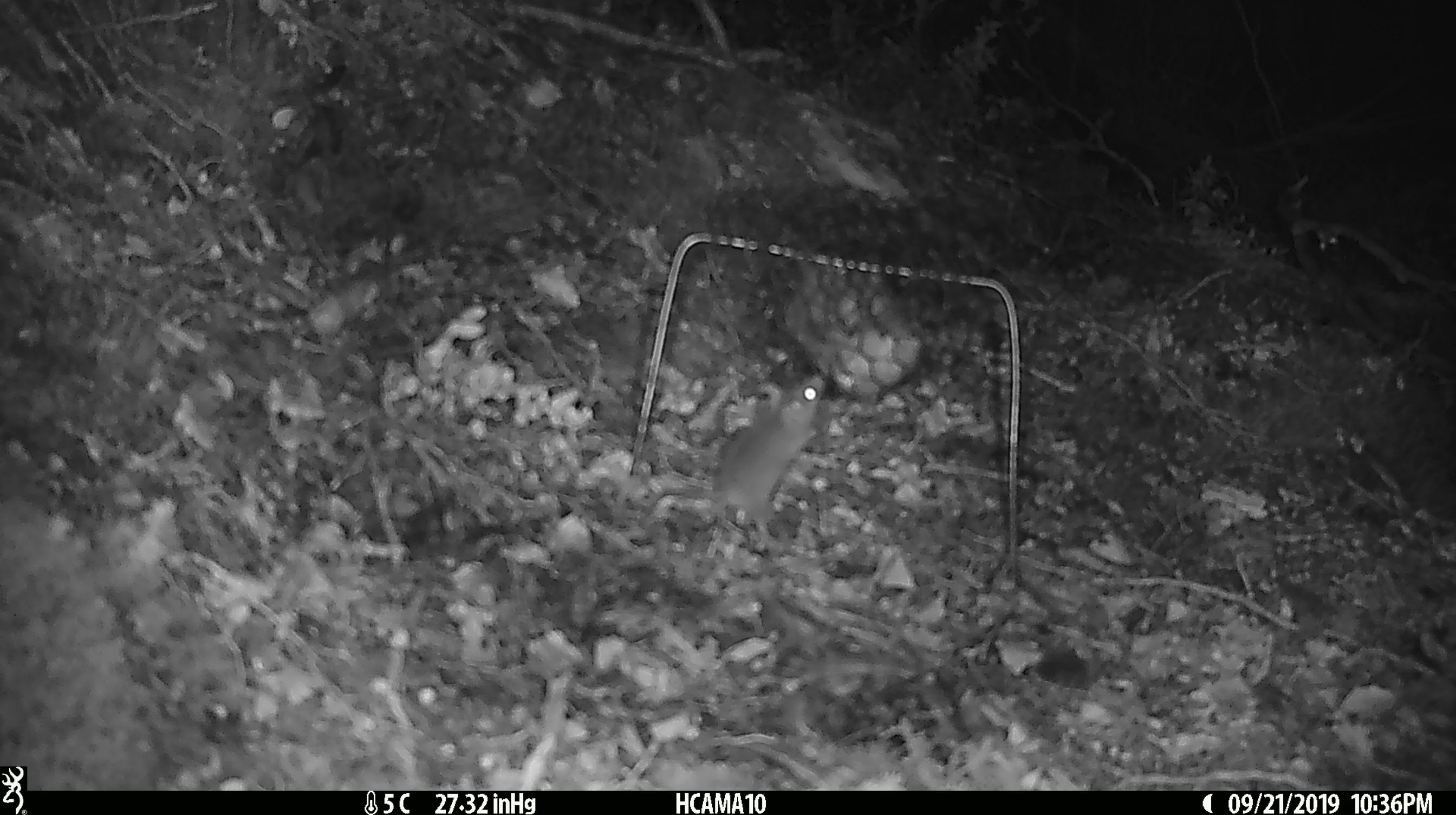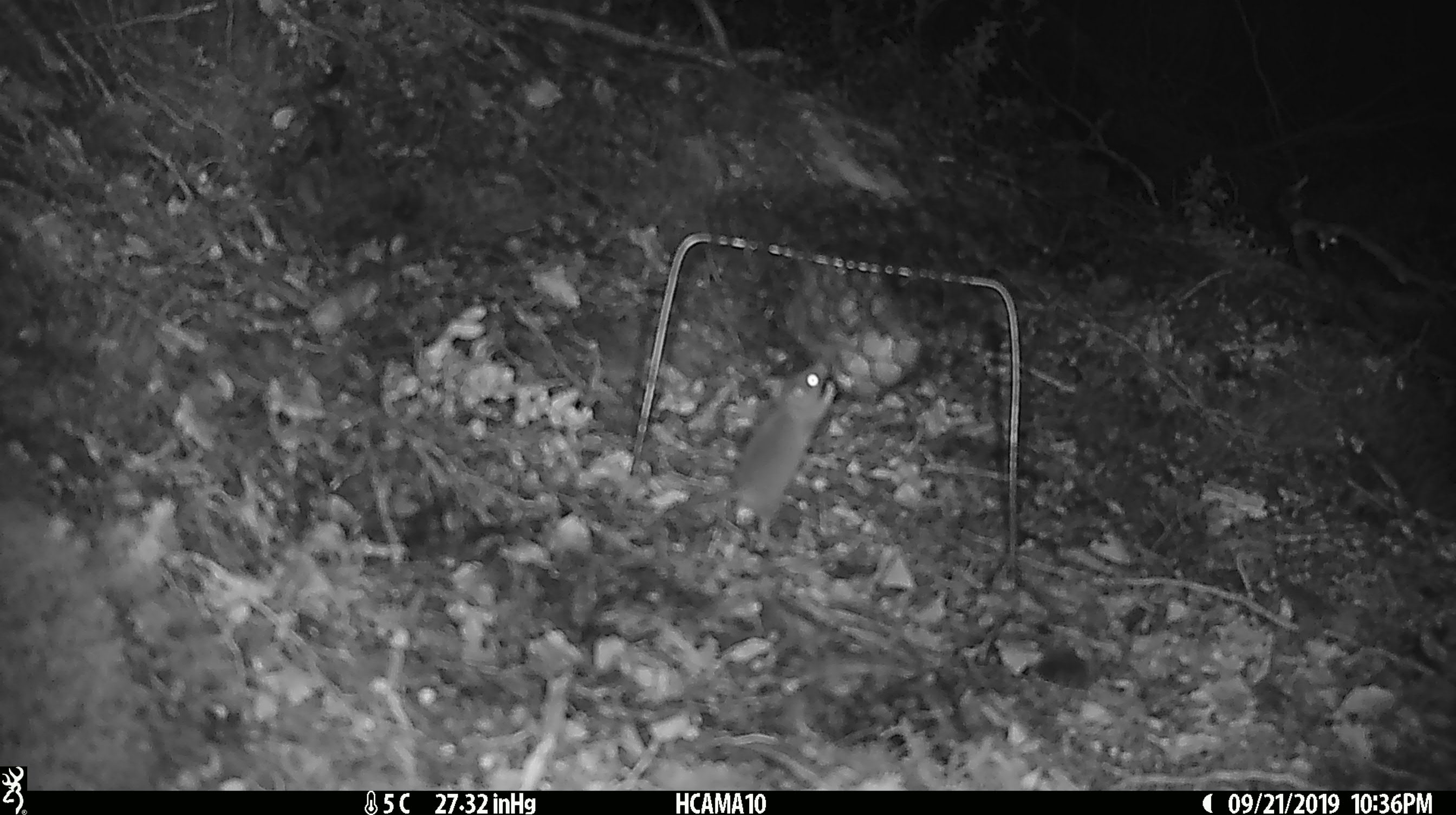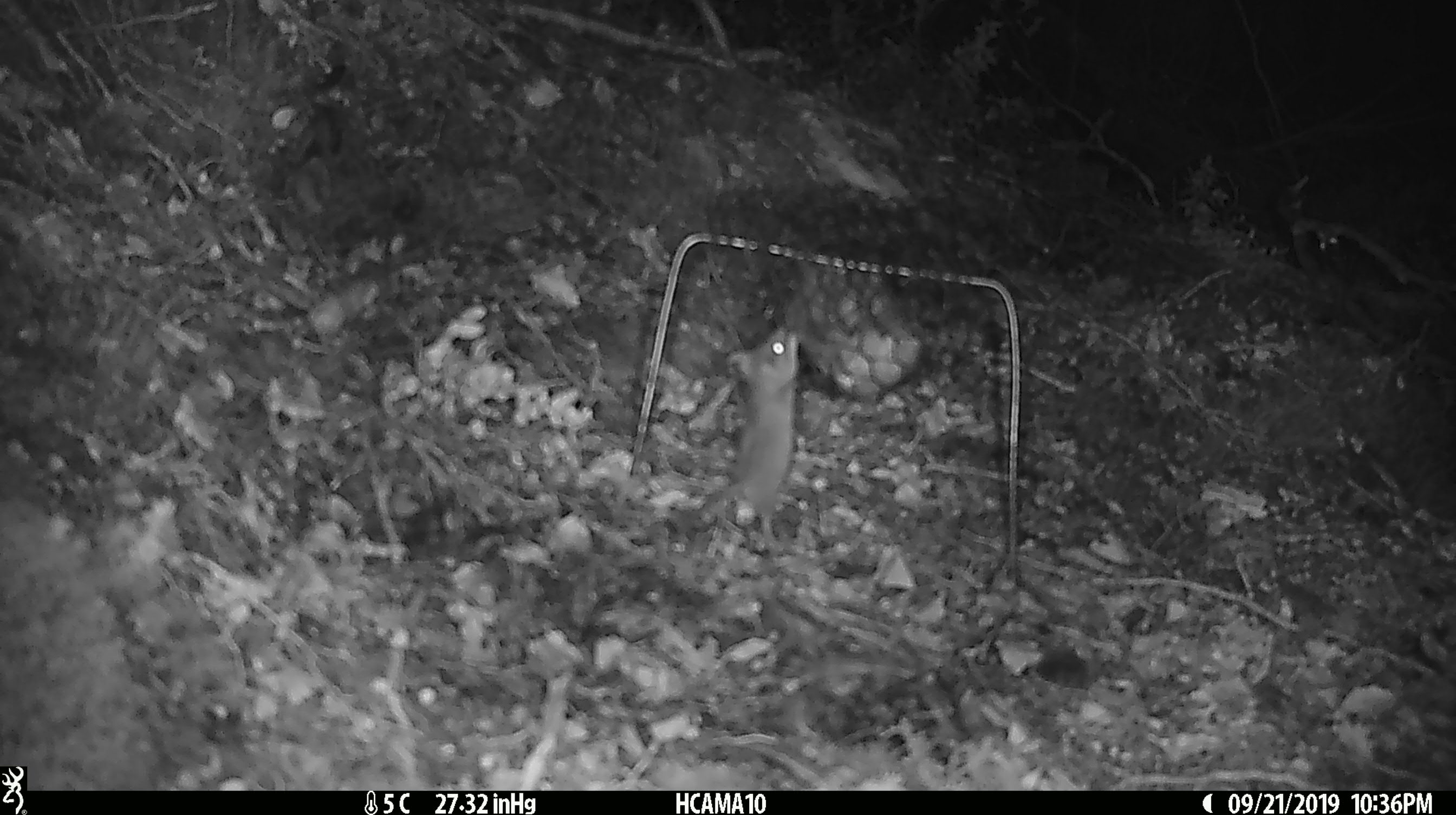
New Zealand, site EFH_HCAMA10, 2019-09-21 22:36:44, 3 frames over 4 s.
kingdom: Animalia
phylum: Chordata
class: Mammalia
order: Rodentia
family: Muridae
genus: Mus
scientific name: Mus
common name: mouse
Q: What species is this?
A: Mouse (Mus).